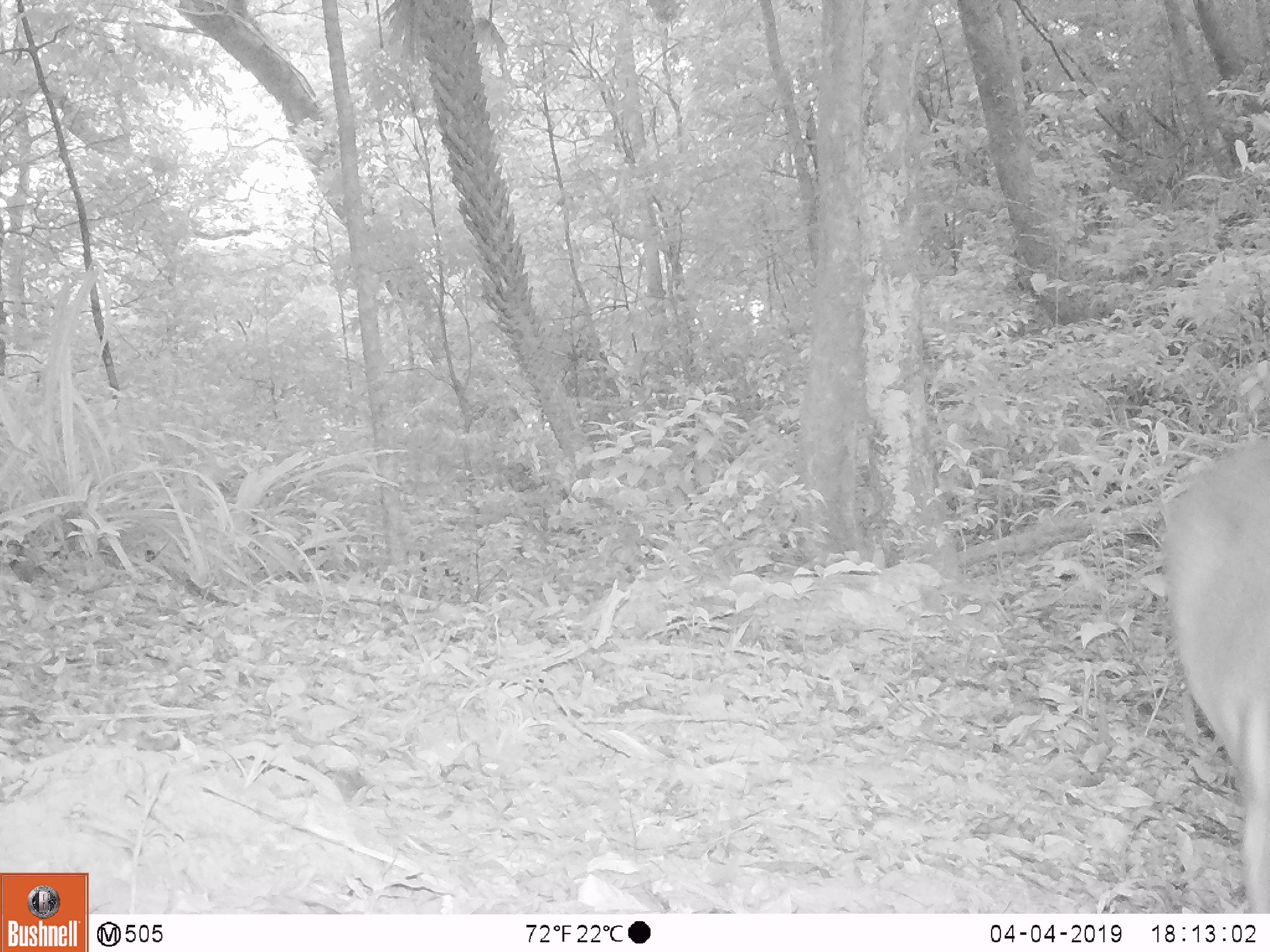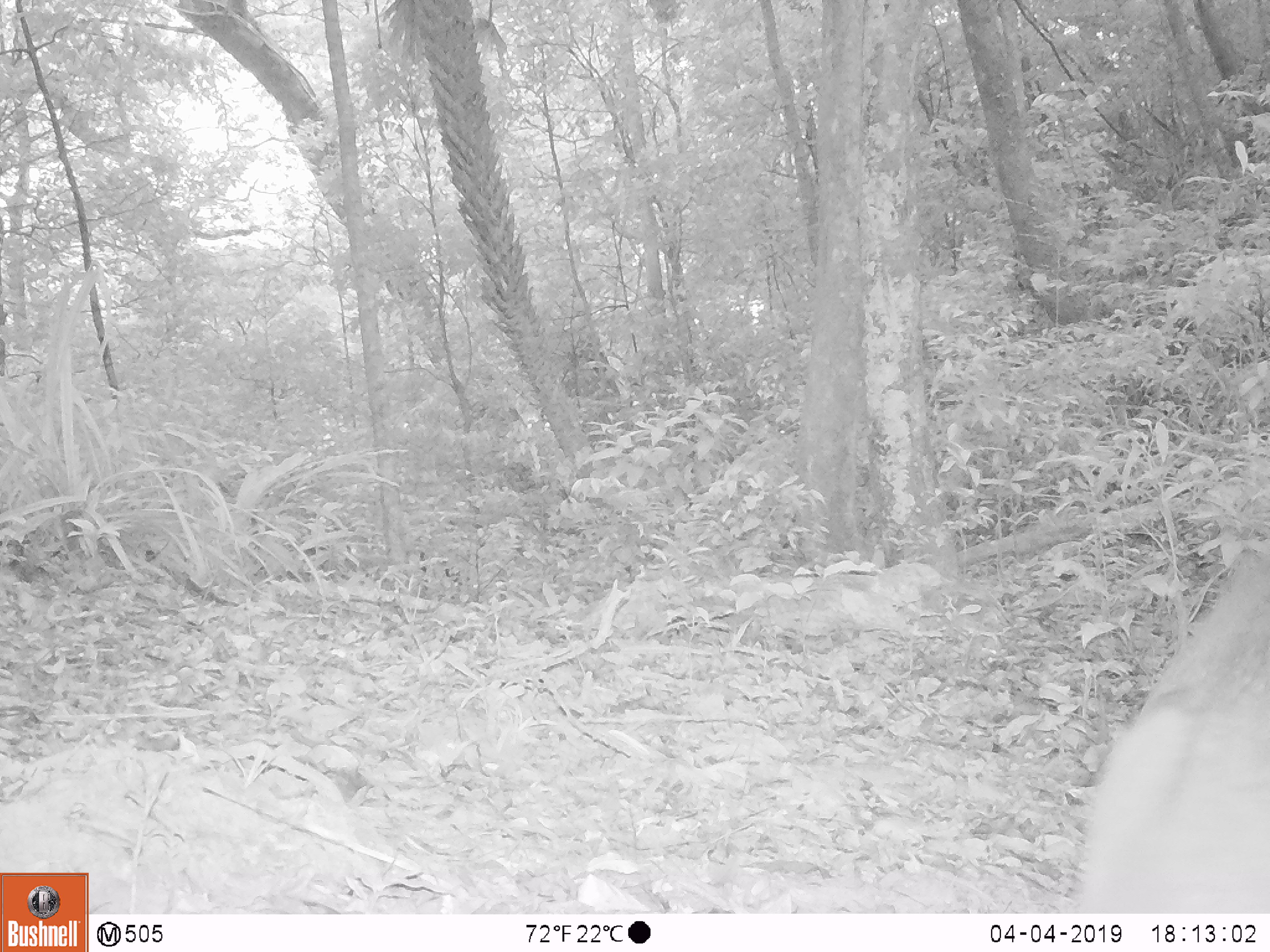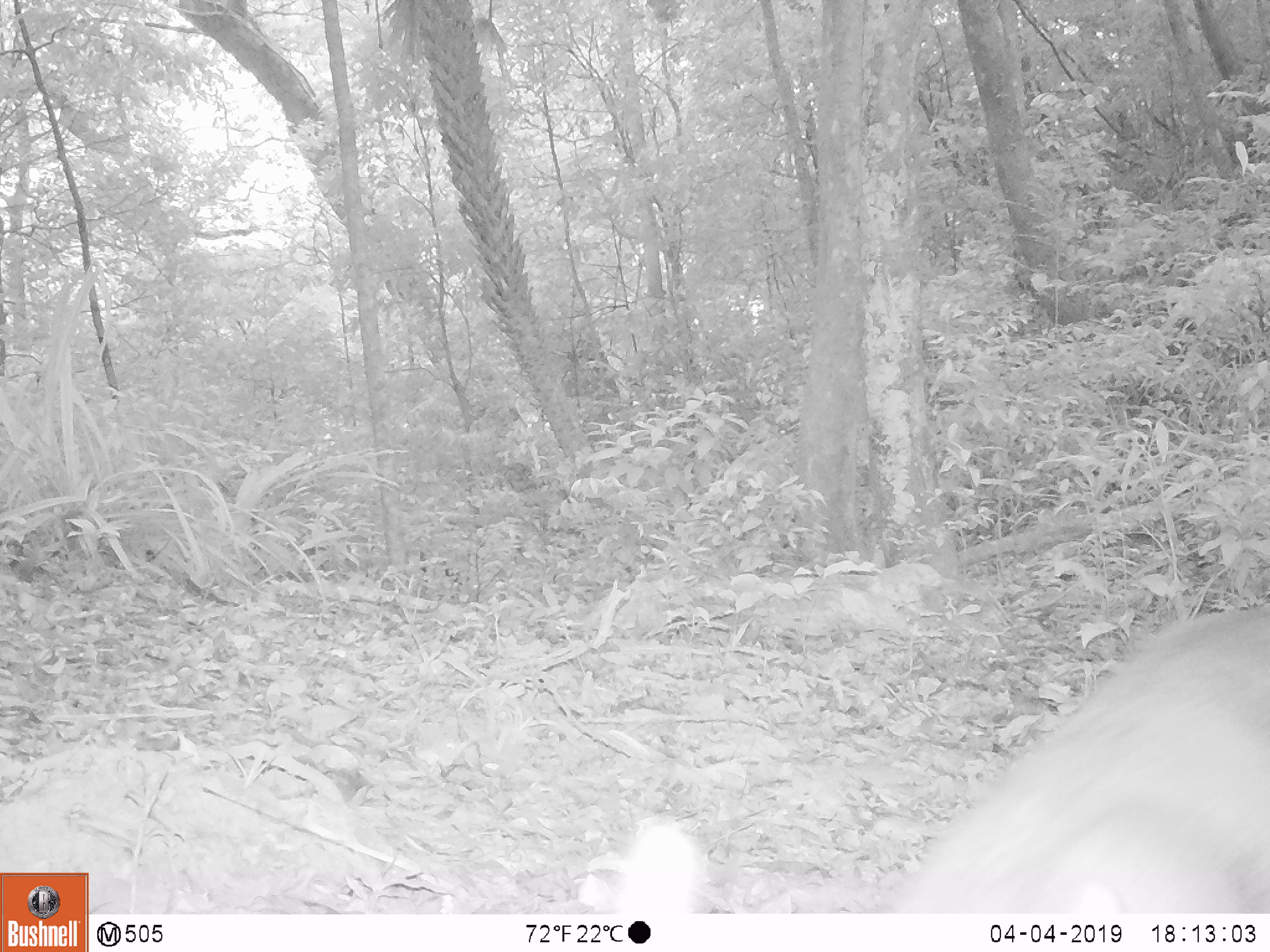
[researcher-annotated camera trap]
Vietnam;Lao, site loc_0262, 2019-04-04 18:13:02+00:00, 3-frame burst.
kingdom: Animalia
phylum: Chordata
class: Mammalia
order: Artiodactyla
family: Cervidae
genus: Muntiacus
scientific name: Muntiacus vuquangensis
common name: large-antlered muntjac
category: large antlered muntjac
Large antlered muntjac (large-antlered muntjac) (Muntiacus vuquangensis). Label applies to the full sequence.